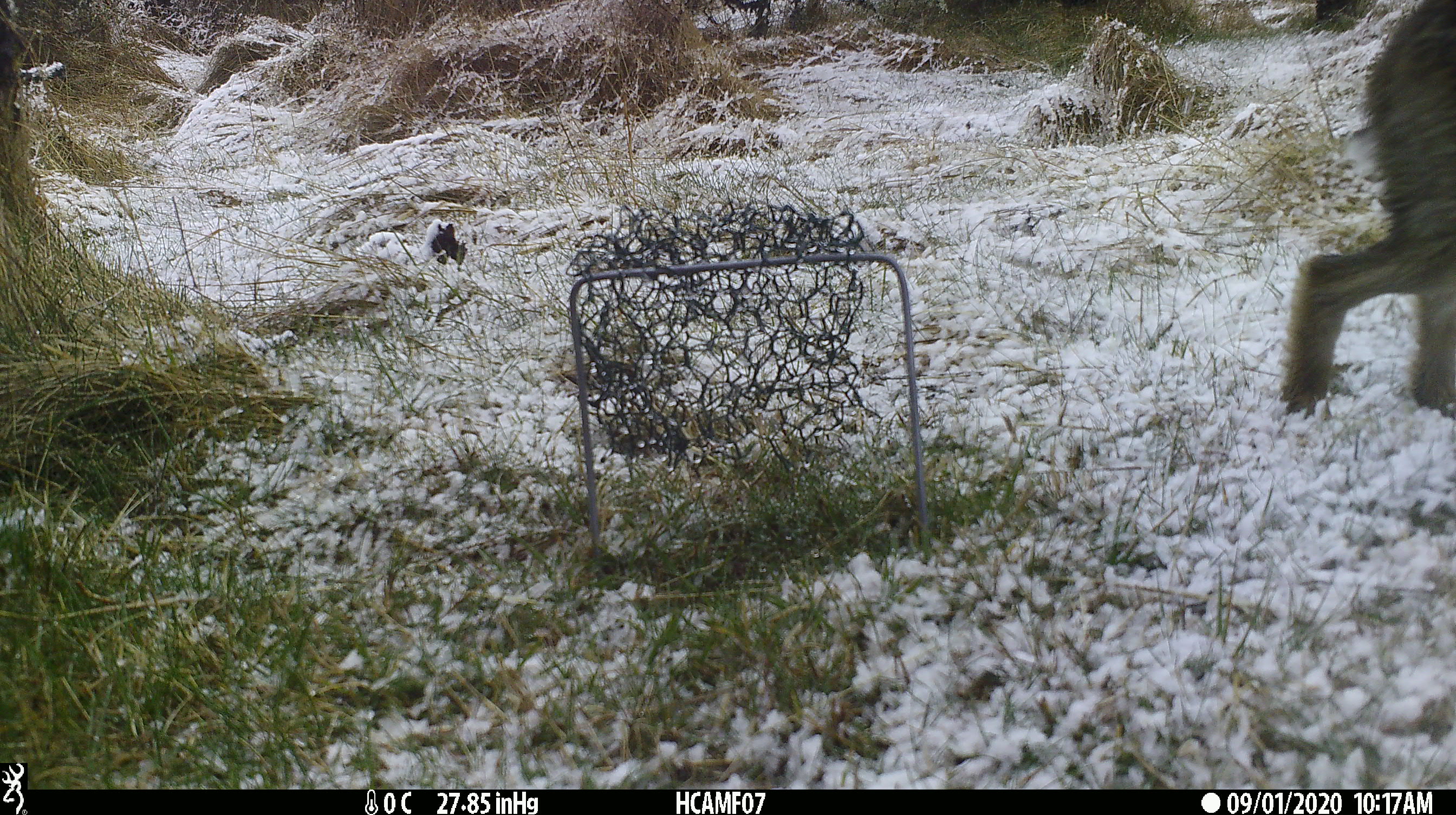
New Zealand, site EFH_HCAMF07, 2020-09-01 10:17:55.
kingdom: Animalia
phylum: Chordata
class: Mammalia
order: Lagomorpha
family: Leporidae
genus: Lepus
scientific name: Lepus europaeus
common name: brown hare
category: hare